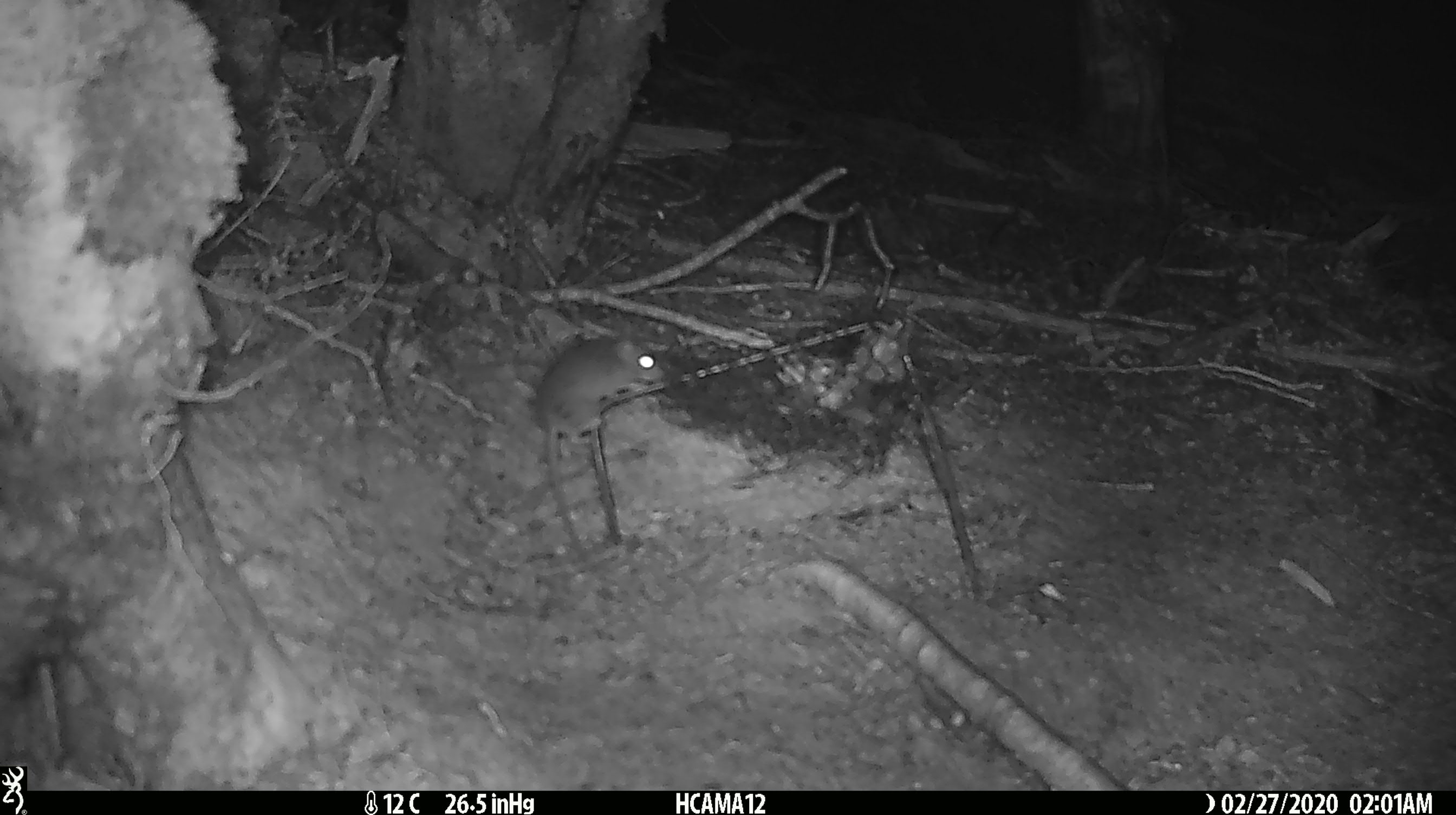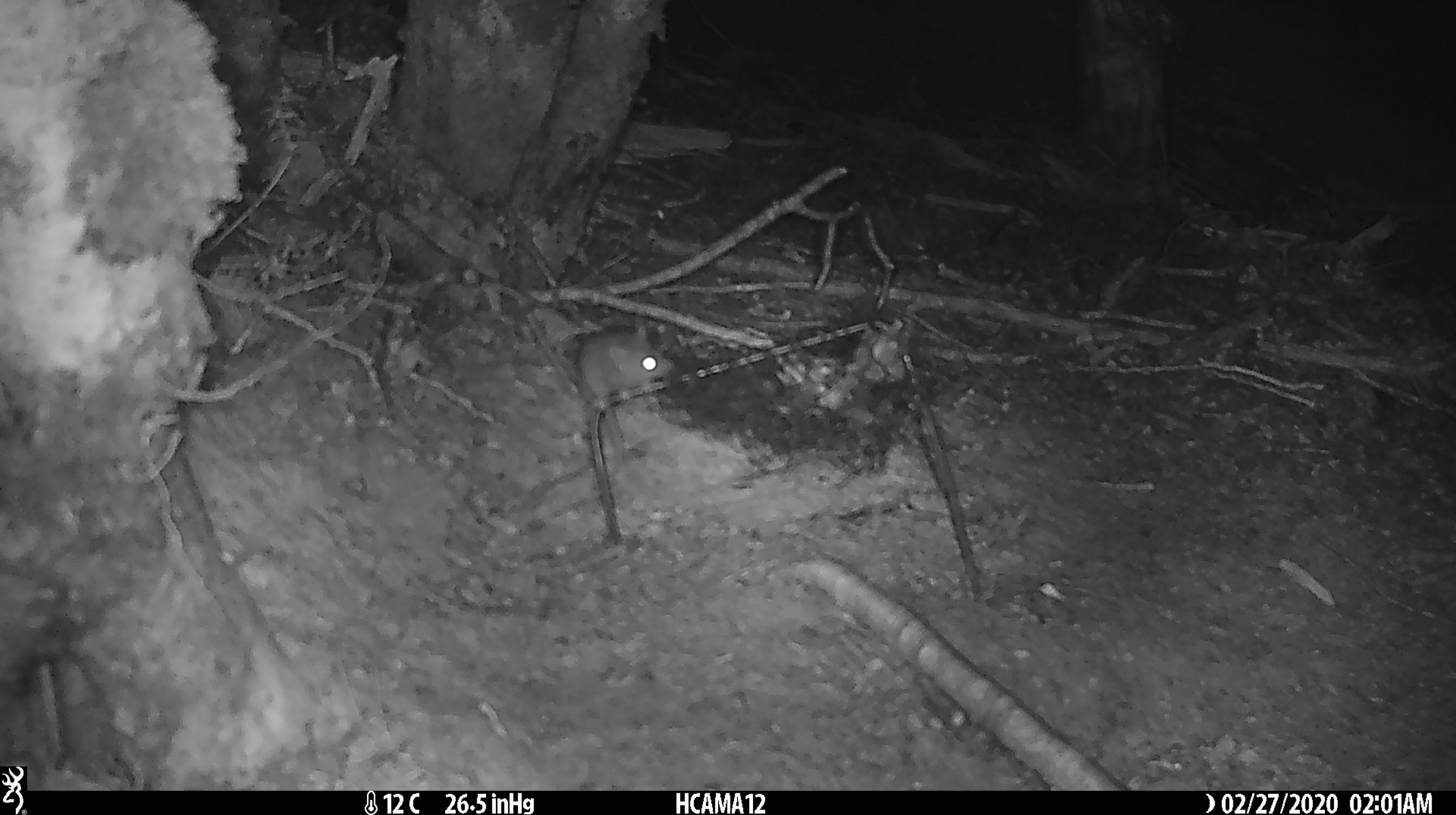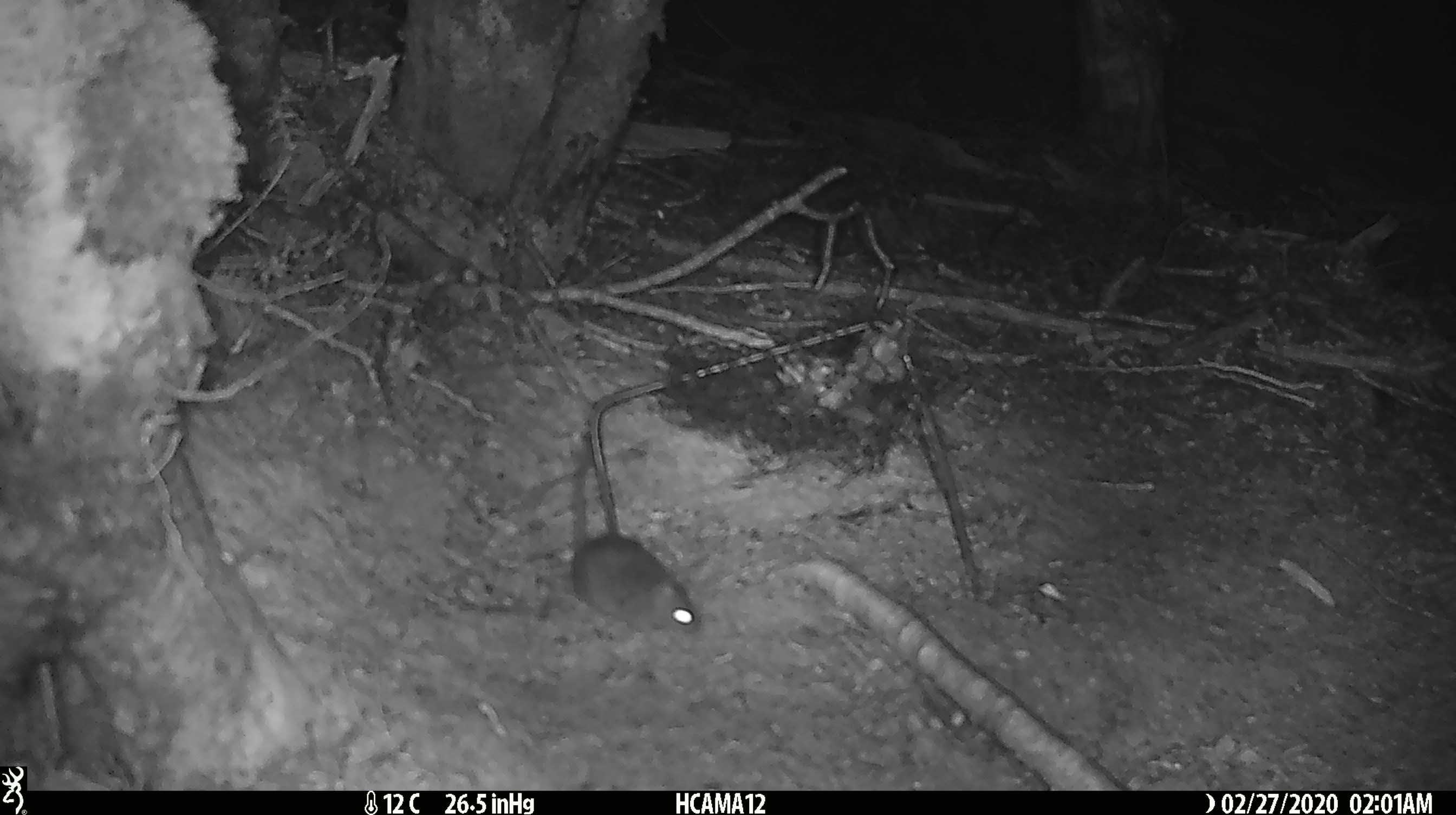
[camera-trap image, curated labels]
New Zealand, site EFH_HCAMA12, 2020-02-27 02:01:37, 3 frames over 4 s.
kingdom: Animalia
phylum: Chordata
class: Mammalia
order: Rodentia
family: Muridae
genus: Mus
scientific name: Mus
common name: mouse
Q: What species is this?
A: Mouse (Mus).